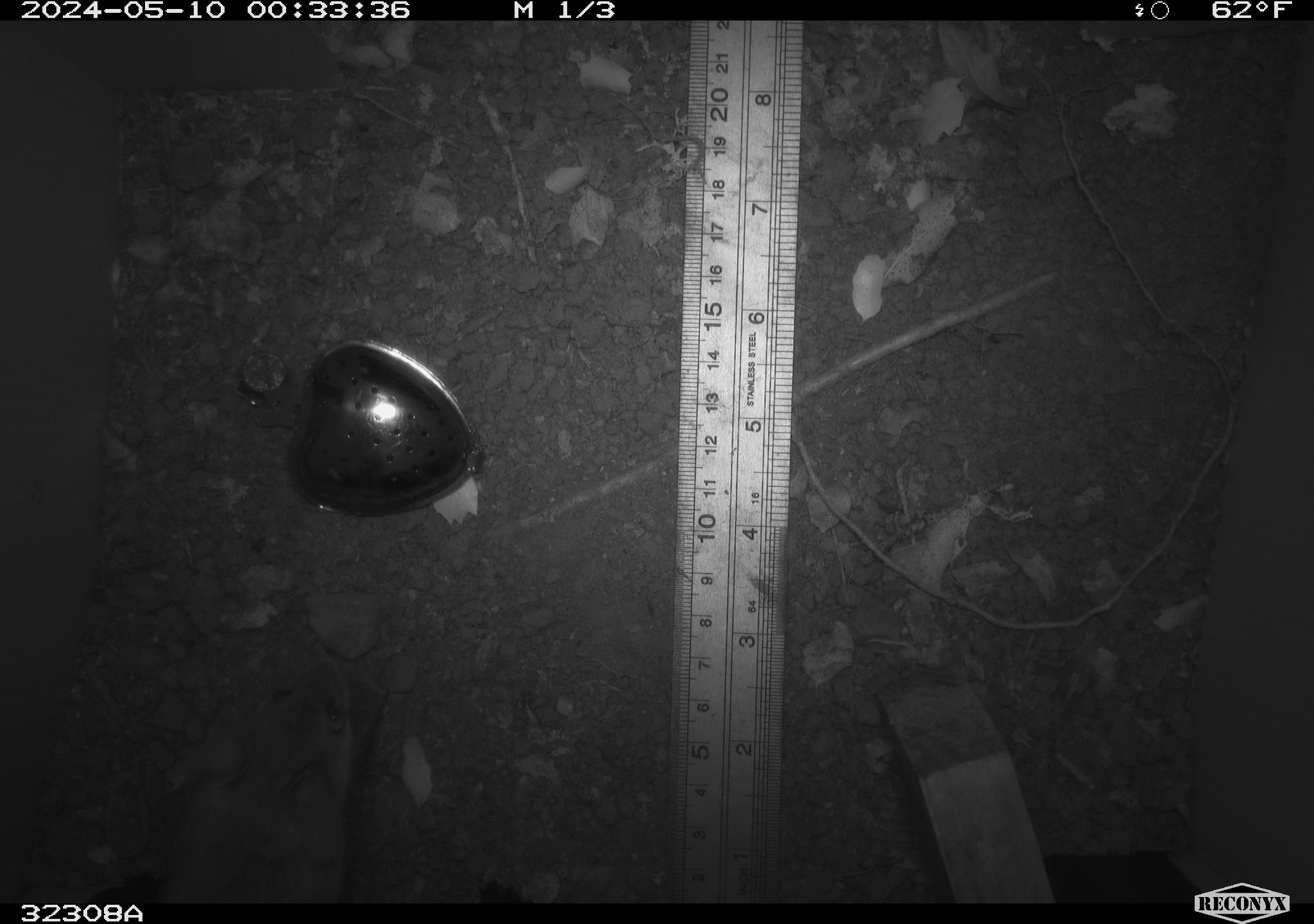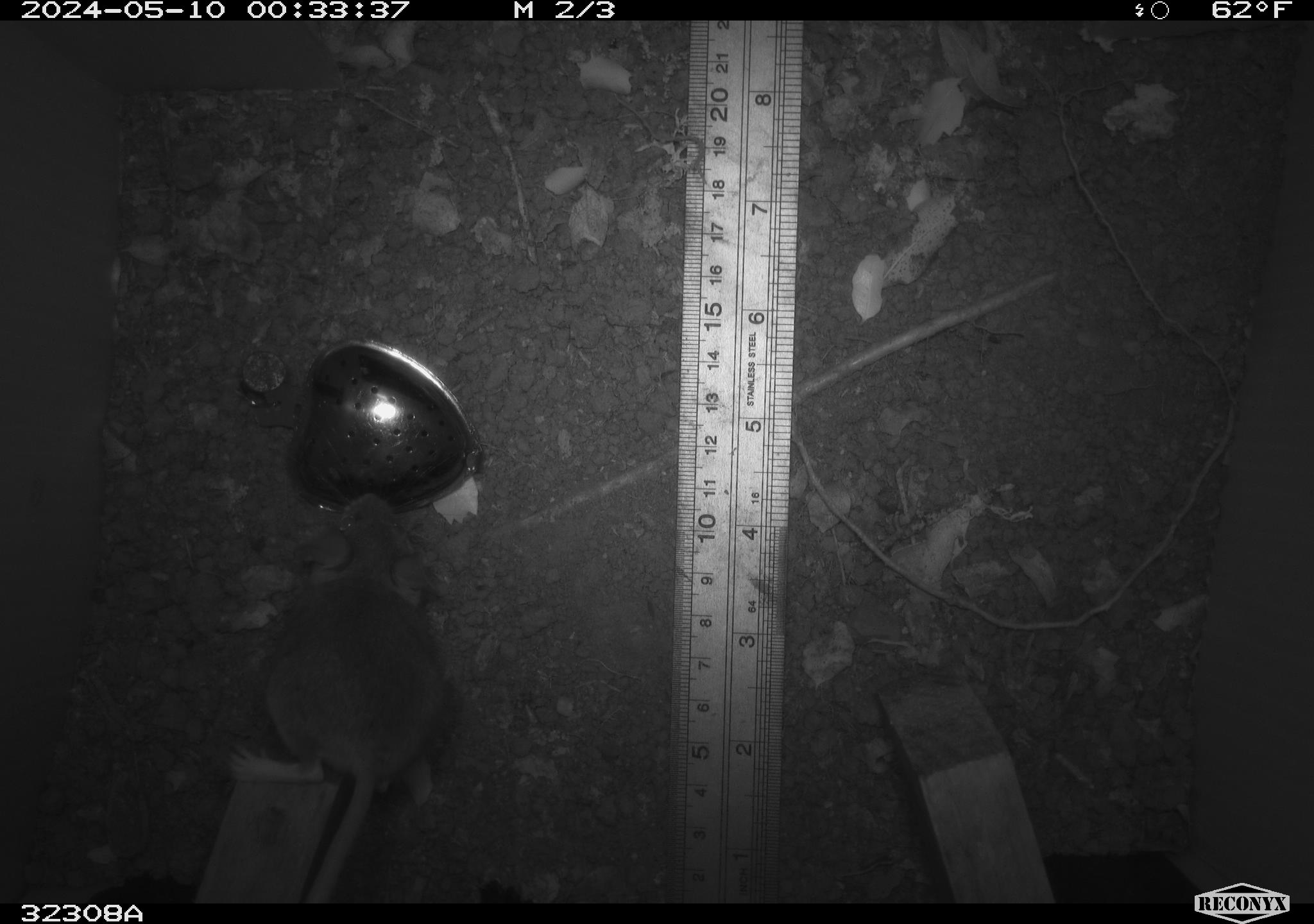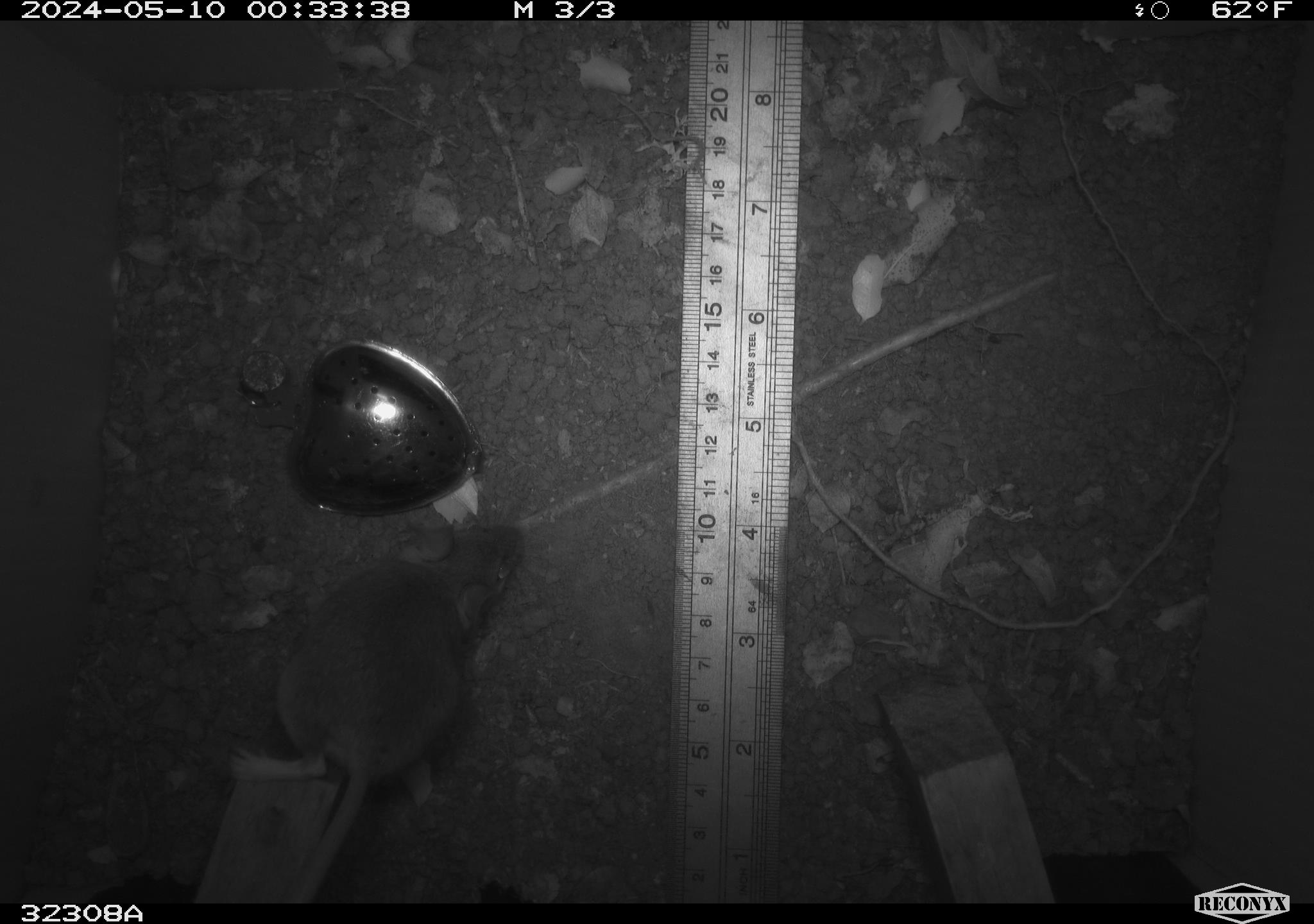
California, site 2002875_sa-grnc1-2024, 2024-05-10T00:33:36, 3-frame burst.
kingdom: Animalia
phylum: Chordata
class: Mammalia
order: Rodentia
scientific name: Rodentia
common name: rodent